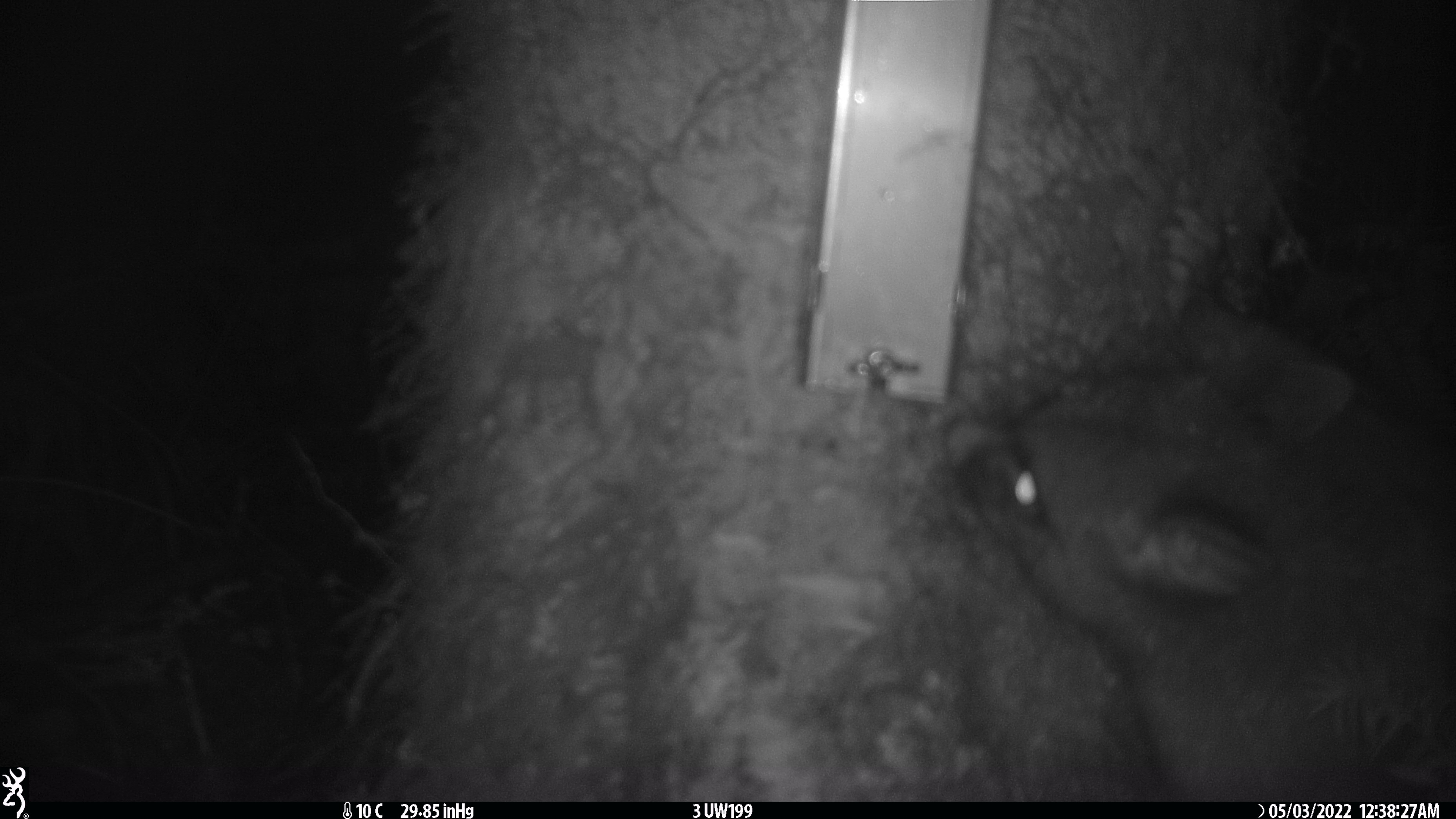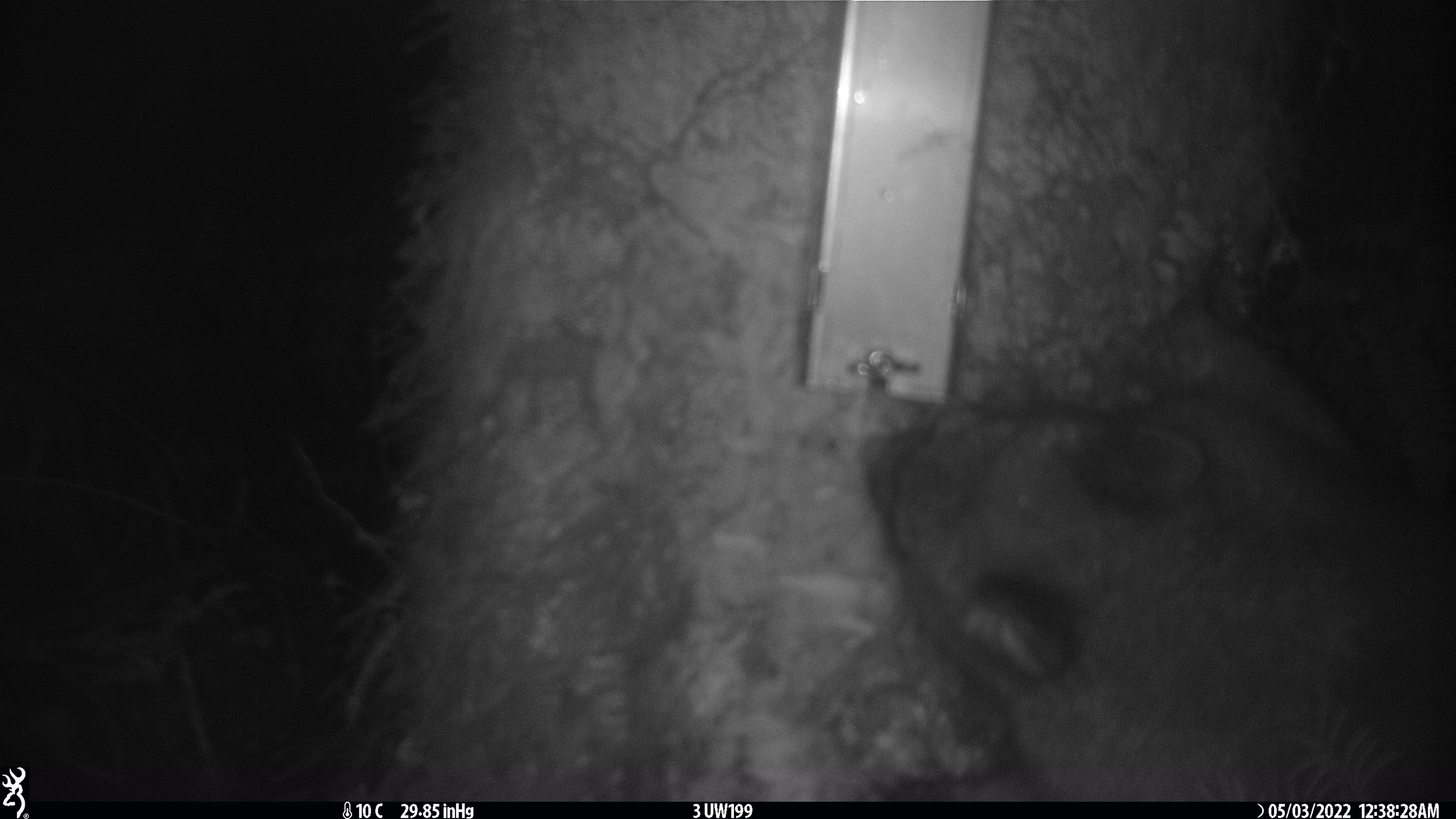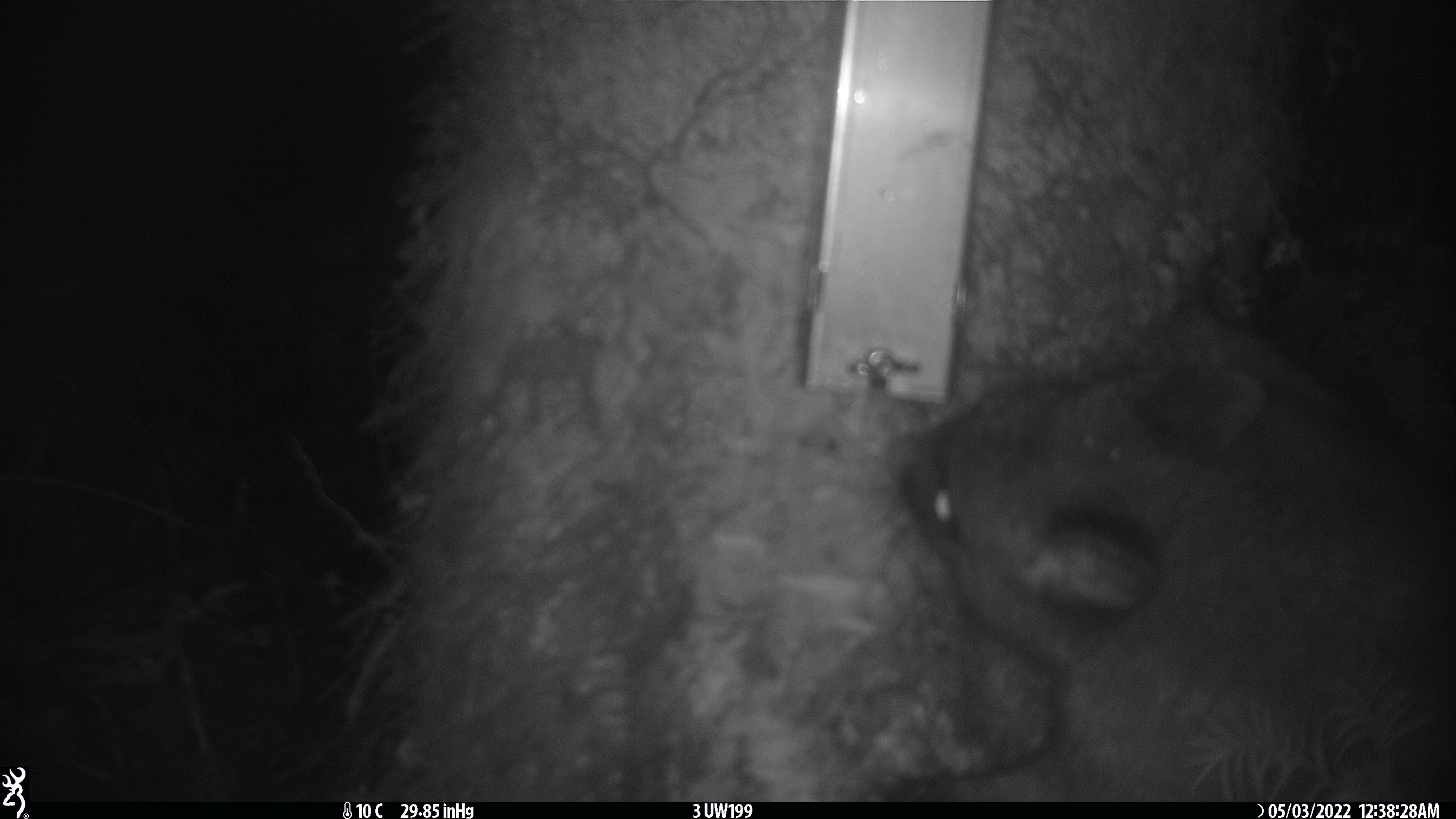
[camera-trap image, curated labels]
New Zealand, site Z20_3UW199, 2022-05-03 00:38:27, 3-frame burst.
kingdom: Animalia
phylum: Chordata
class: Mammalia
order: Diprotodontia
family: Phalangeridae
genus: Trichosurus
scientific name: Trichosurus vulpecula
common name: common brushtail possum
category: possum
Possum (common brushtail possum) (Trichosurus vulpecula).